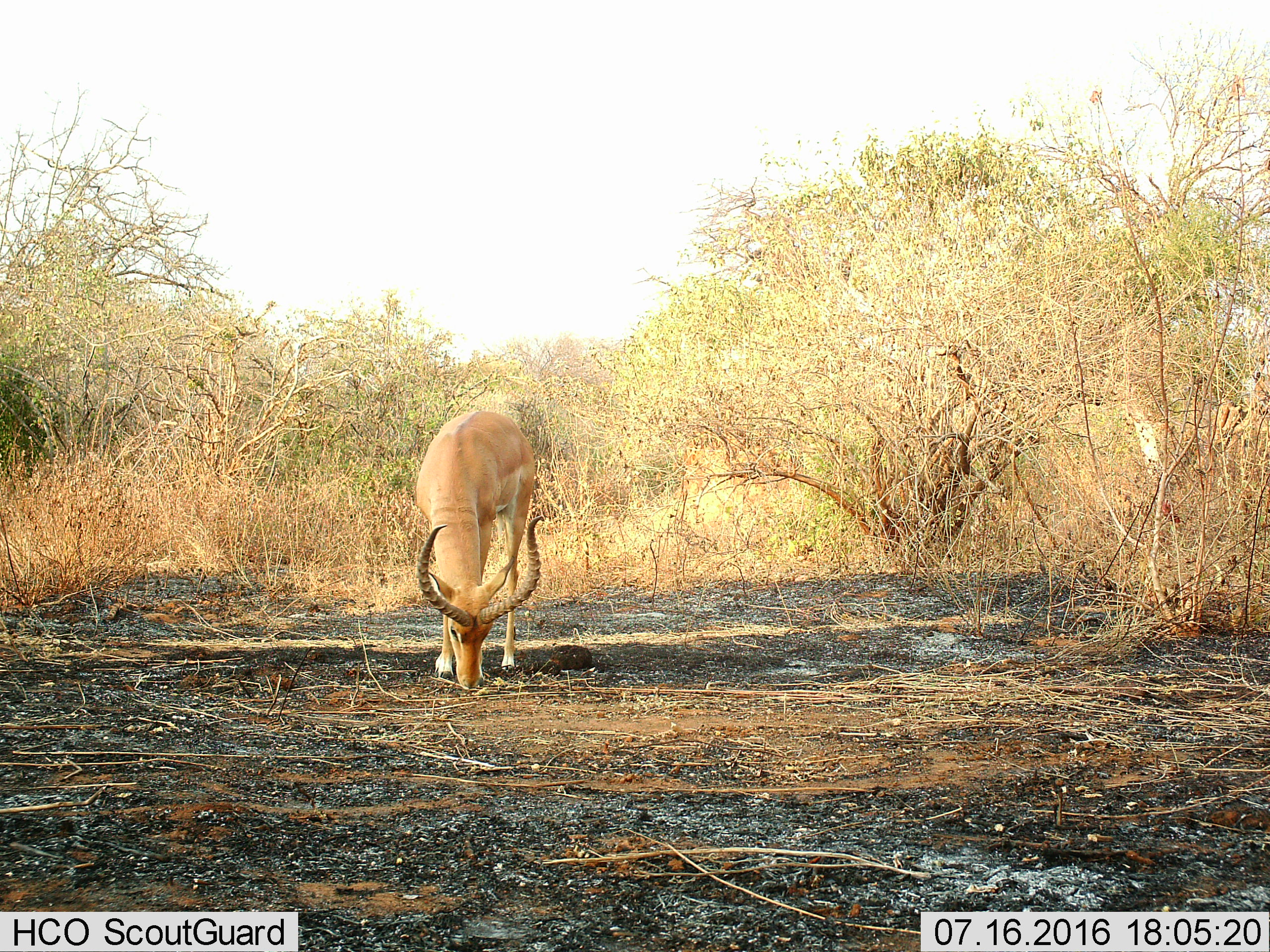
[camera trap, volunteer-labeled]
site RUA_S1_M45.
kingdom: Animalia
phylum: Chordata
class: Mammalia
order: Artiodactyla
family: Bovidae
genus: Aepyceros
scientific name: Aepyceros melampus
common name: impala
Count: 1.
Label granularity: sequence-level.